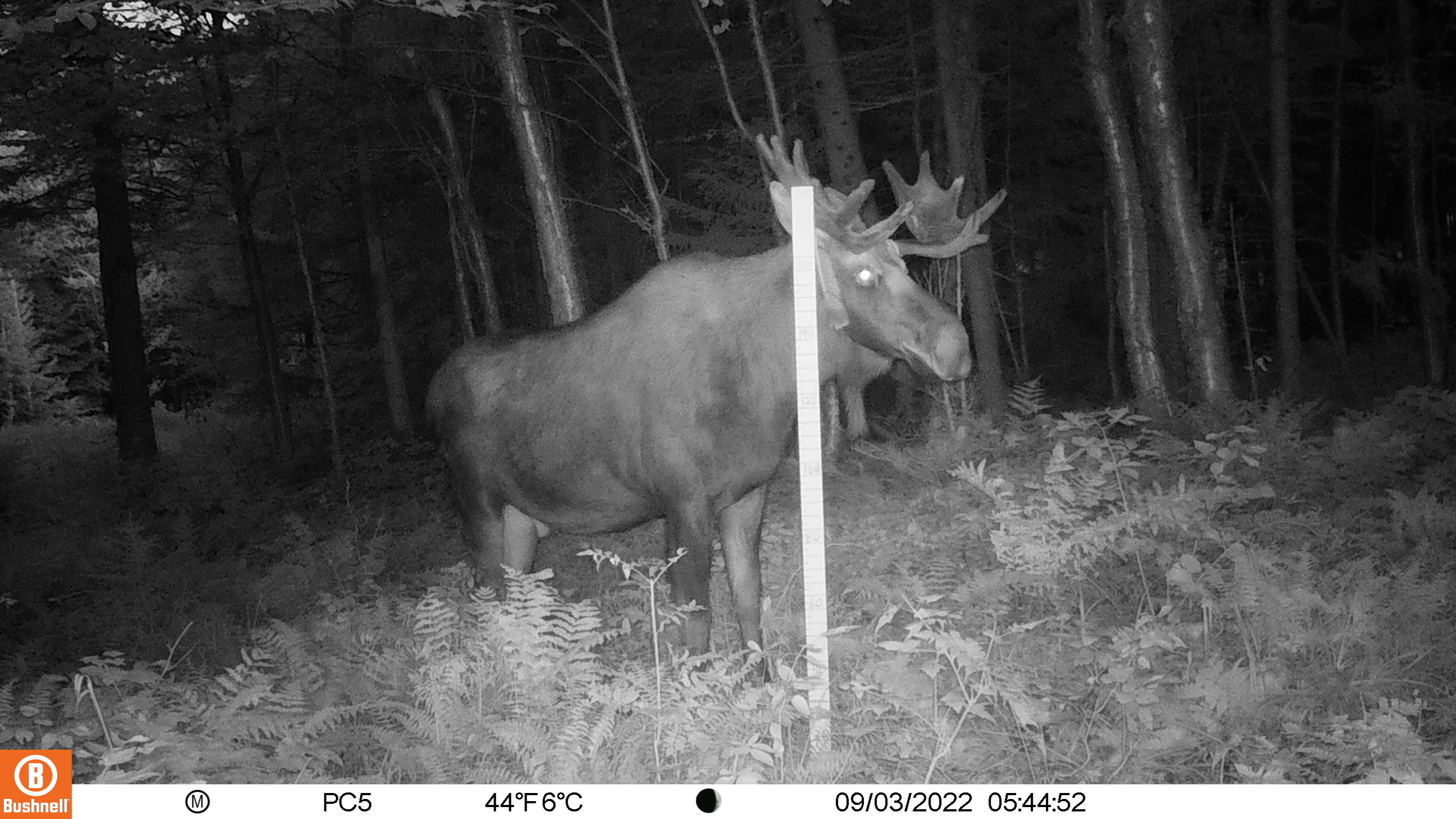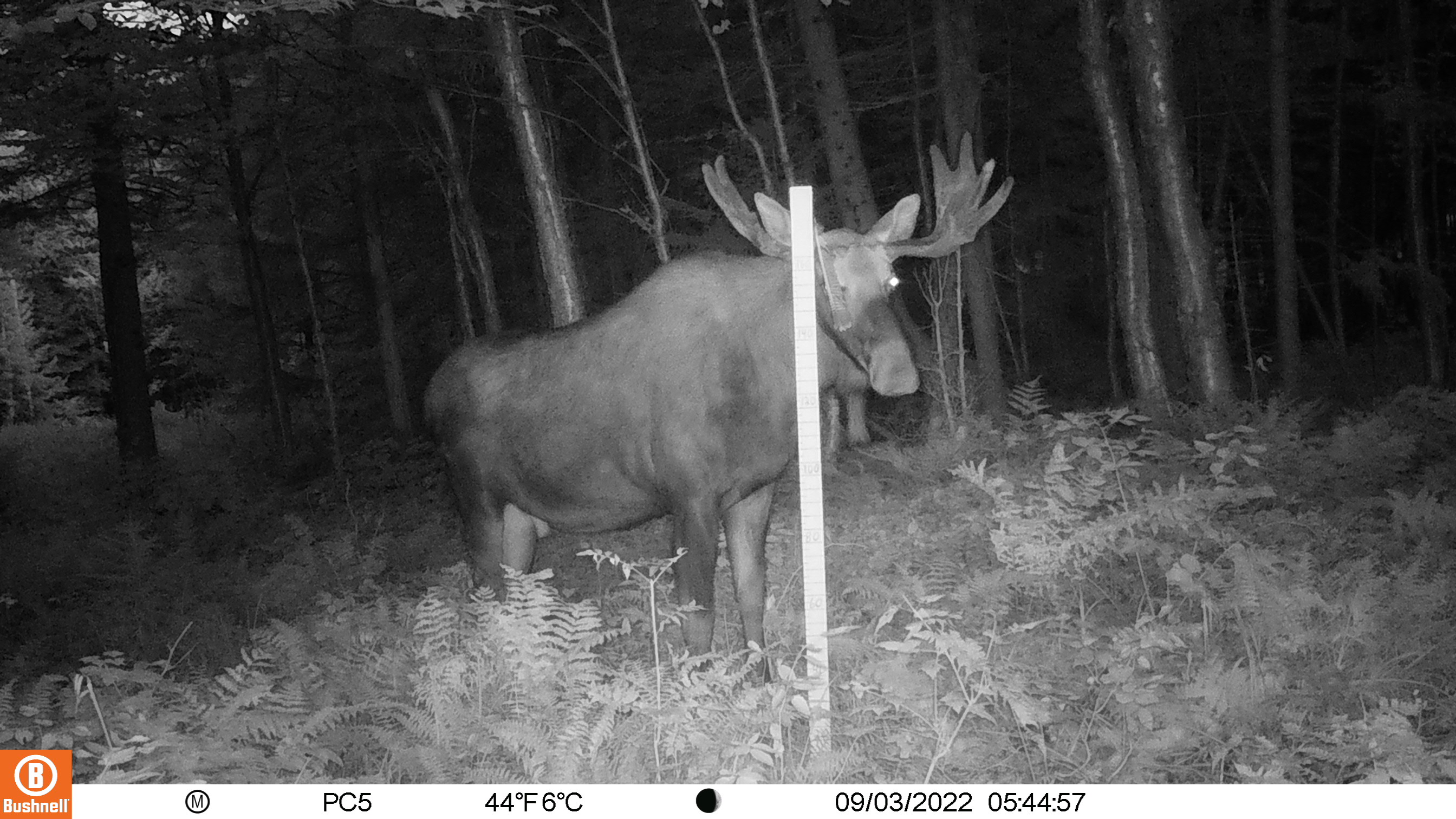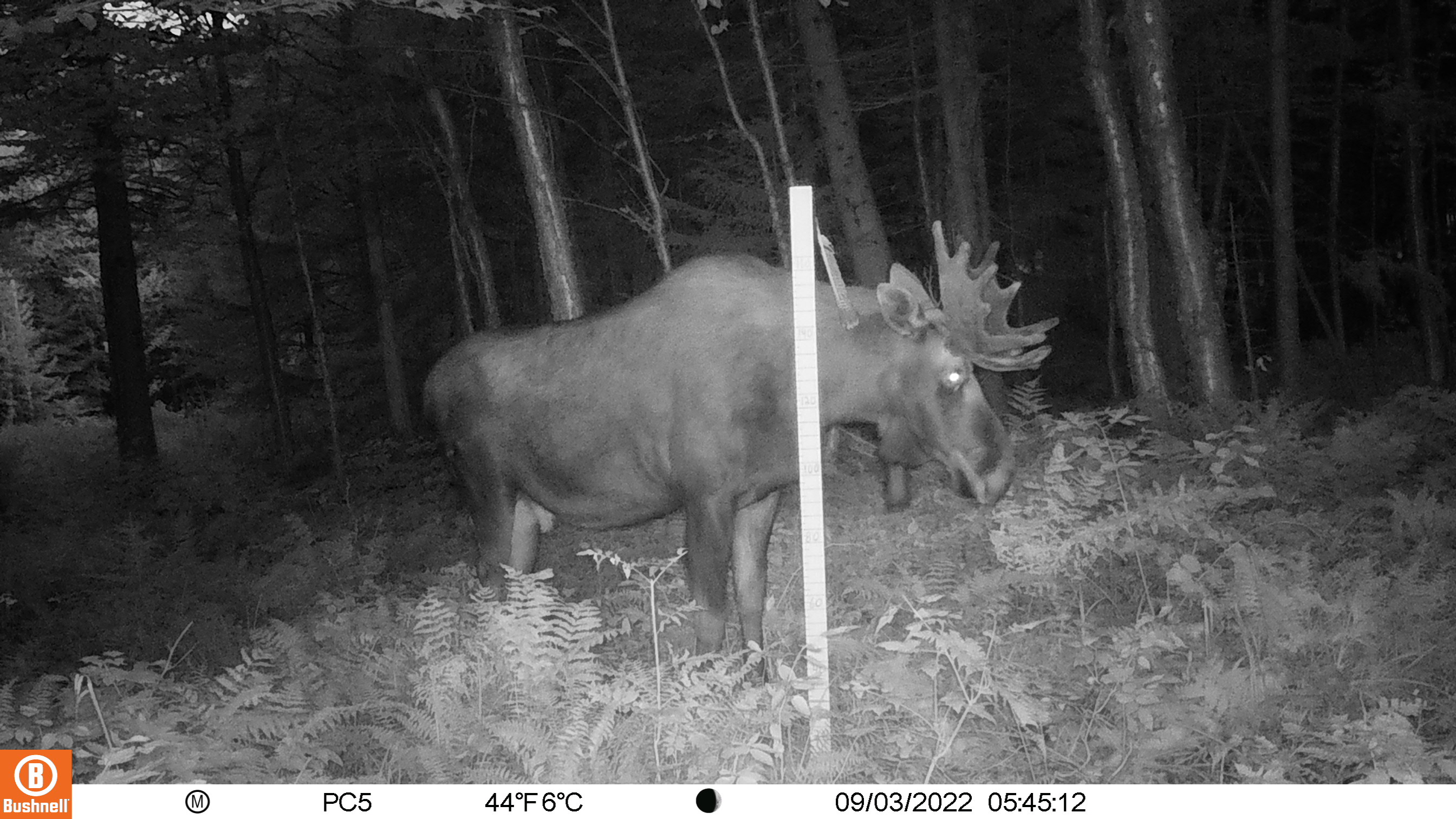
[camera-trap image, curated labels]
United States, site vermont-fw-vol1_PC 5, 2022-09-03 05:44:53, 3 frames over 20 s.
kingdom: Animalia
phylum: Chordata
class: Mammalia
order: Artiodactyla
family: Cervidae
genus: Alces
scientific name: Alces alces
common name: moose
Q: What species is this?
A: Moose (Alces alces).